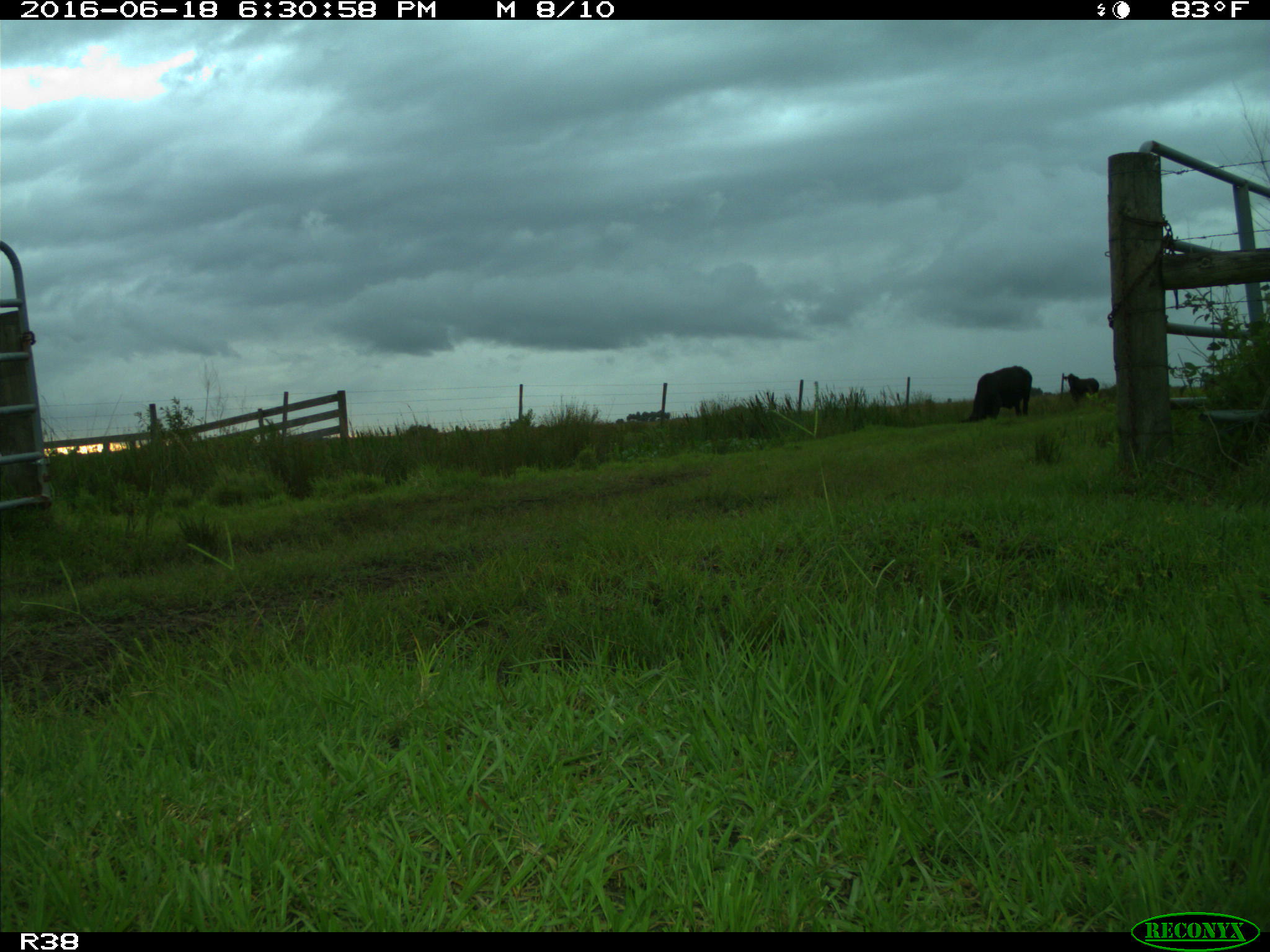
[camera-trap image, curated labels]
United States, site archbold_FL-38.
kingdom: Animalia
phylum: Chordata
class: Mammalia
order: Artiodactyla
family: Bovidae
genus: Bos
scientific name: Bos taurus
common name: domestic cow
Bos taurus (domestic cow).